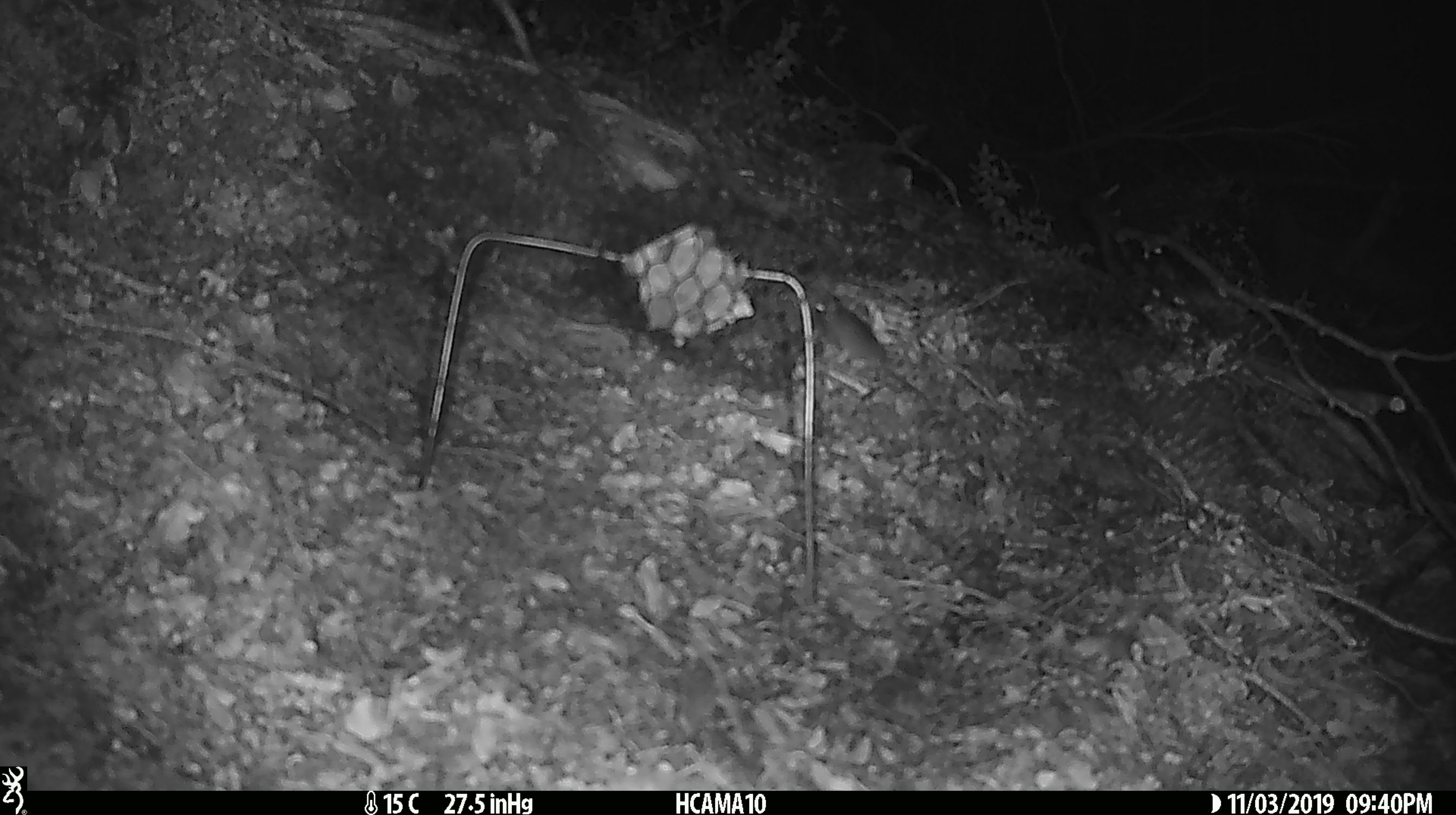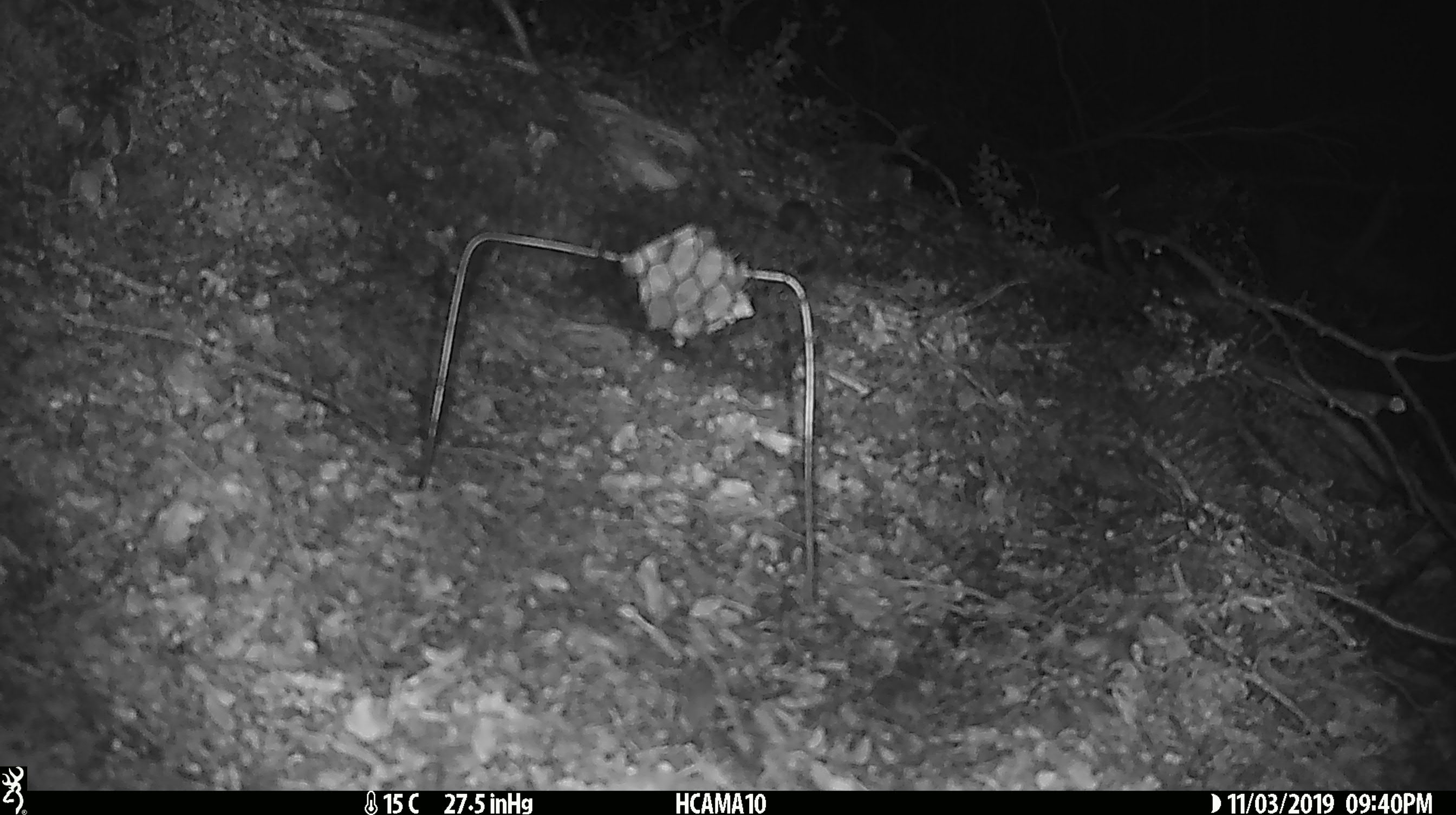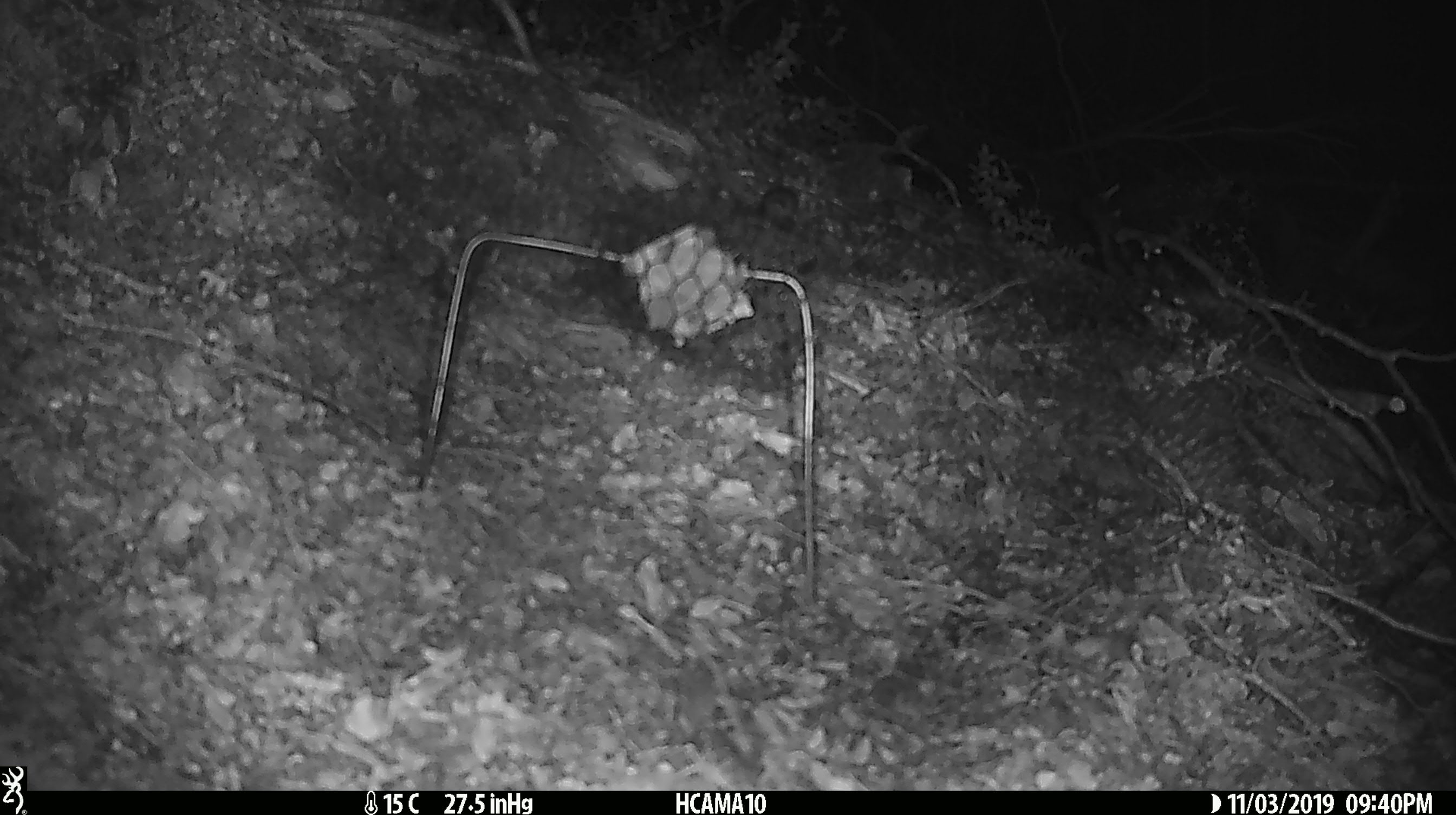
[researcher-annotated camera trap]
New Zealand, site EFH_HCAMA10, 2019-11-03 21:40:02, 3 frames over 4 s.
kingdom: Animalia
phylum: Chordata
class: Mammalia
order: Rodentia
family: Muridae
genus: Mus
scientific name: Mus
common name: mouse